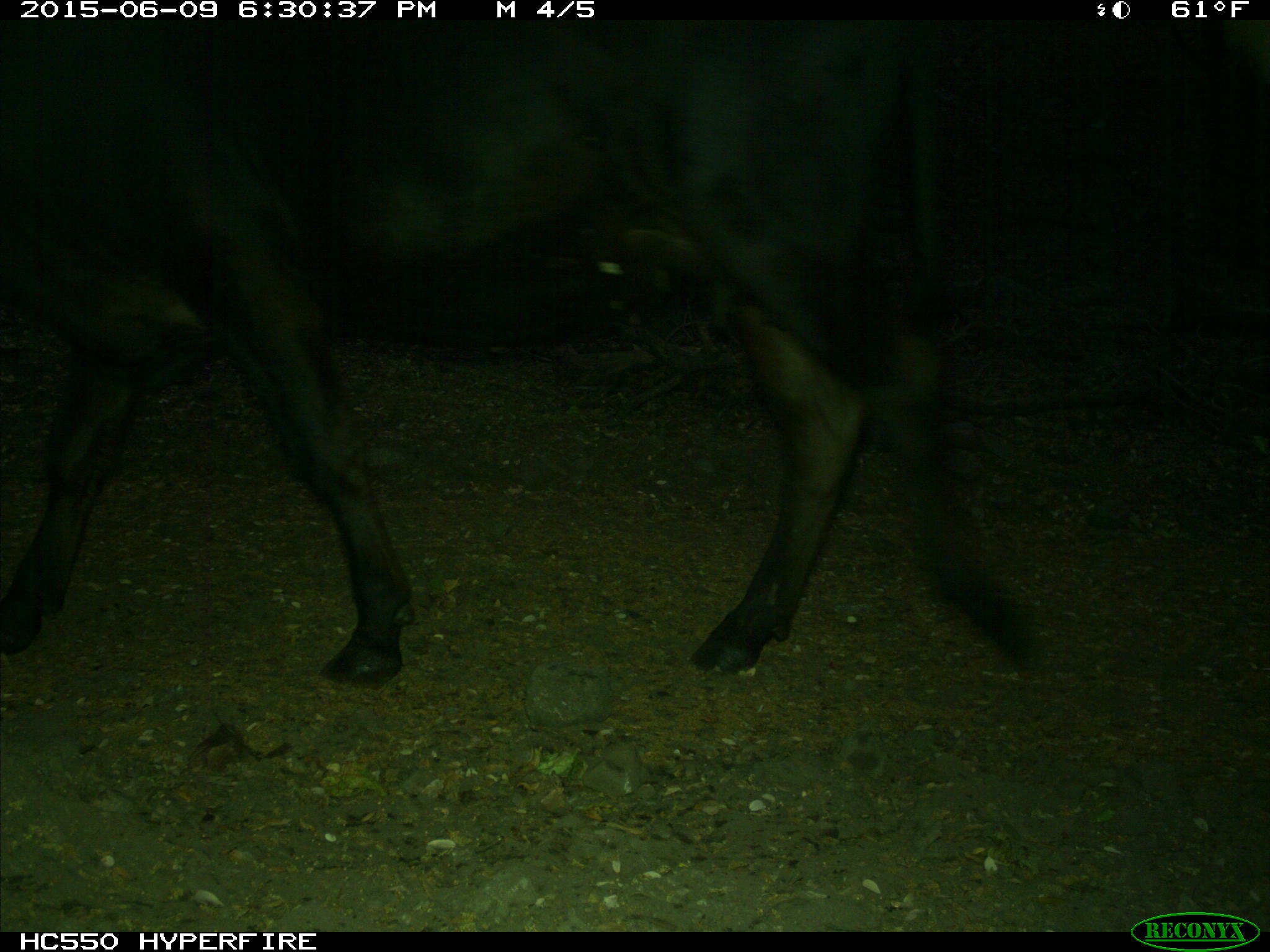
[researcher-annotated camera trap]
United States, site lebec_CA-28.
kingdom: Animalia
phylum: Chordata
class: Mammalia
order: Artiodactyla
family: Bovidae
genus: Bos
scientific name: Bos taurus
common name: domestic cow